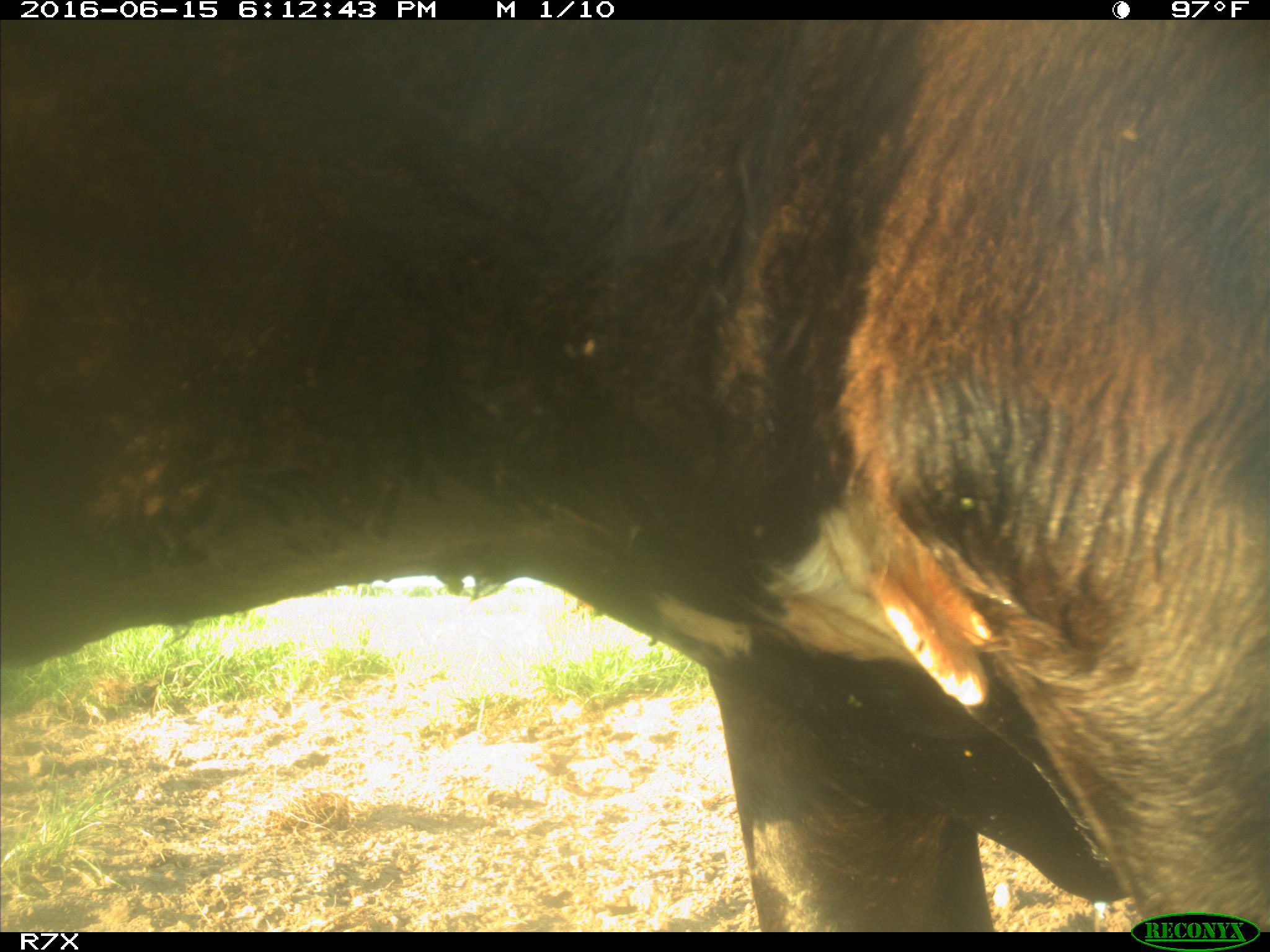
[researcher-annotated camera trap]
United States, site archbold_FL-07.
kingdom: Animalia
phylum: Chordata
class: Mammalia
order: Artiodactyla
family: Bovidae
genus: Bos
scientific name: Bos taurus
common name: domestic cow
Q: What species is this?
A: Bos taurus (domestic cow).